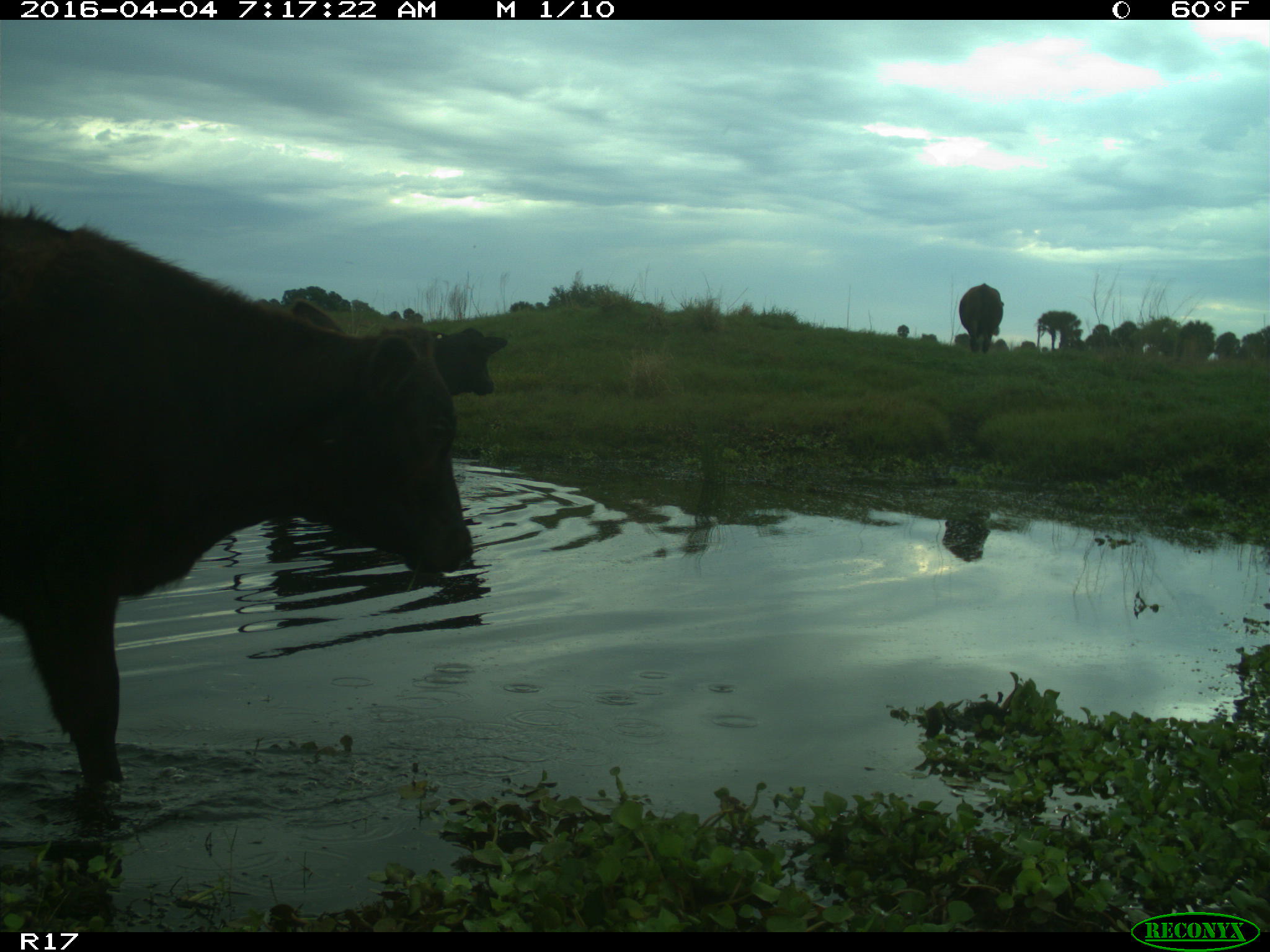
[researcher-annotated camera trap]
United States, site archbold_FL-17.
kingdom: Animalia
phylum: Chordata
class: Mammalia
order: Artiodactyla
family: Bovidae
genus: Bos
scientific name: Bos taurus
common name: domestic cow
Bos taurus (domestic cow).